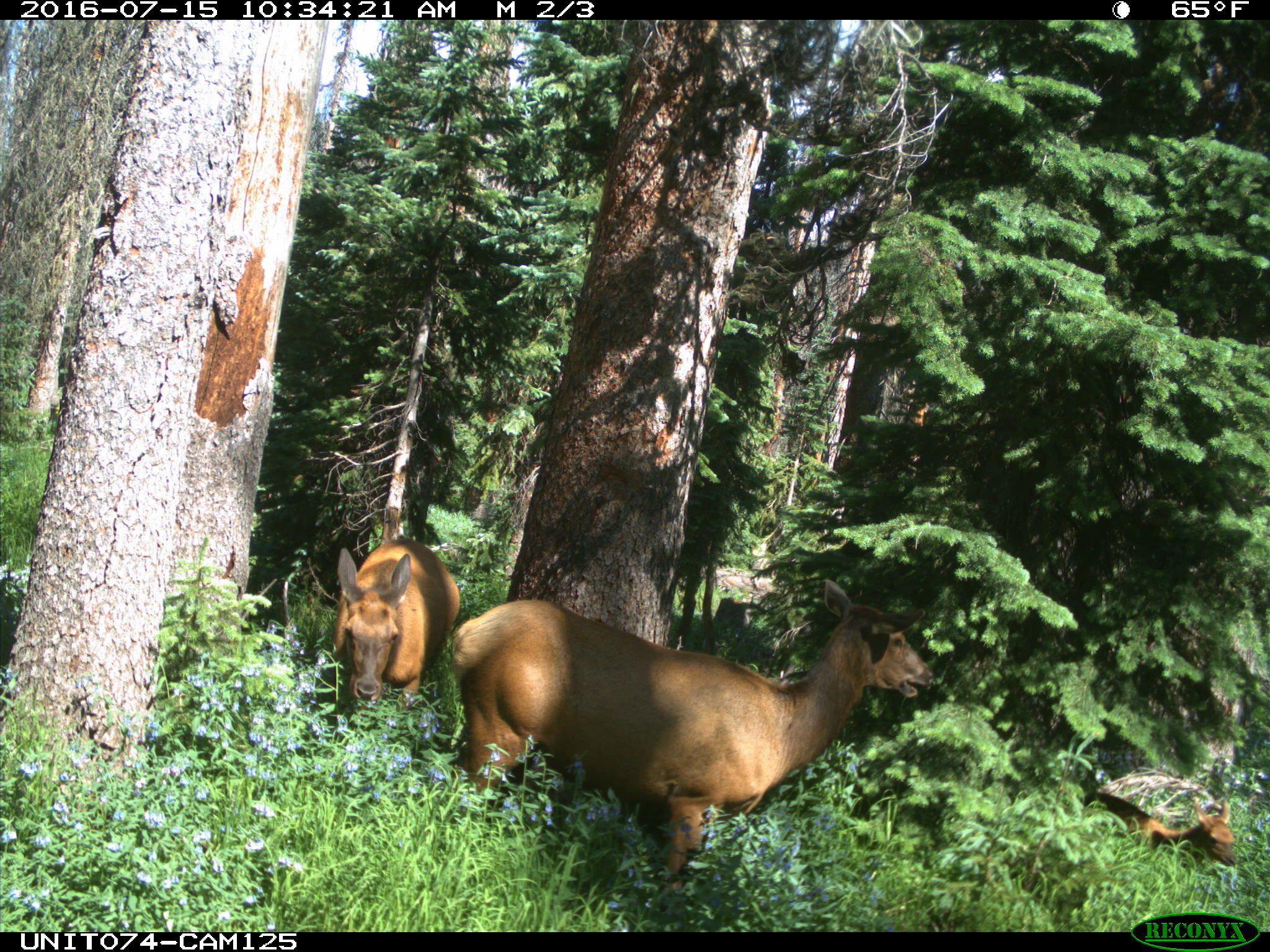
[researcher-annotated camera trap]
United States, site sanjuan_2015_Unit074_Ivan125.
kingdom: Animalia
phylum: Chordata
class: Mammalia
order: Artiodactyla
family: Cervidae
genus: Cervus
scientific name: Cervus elaphus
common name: red deer